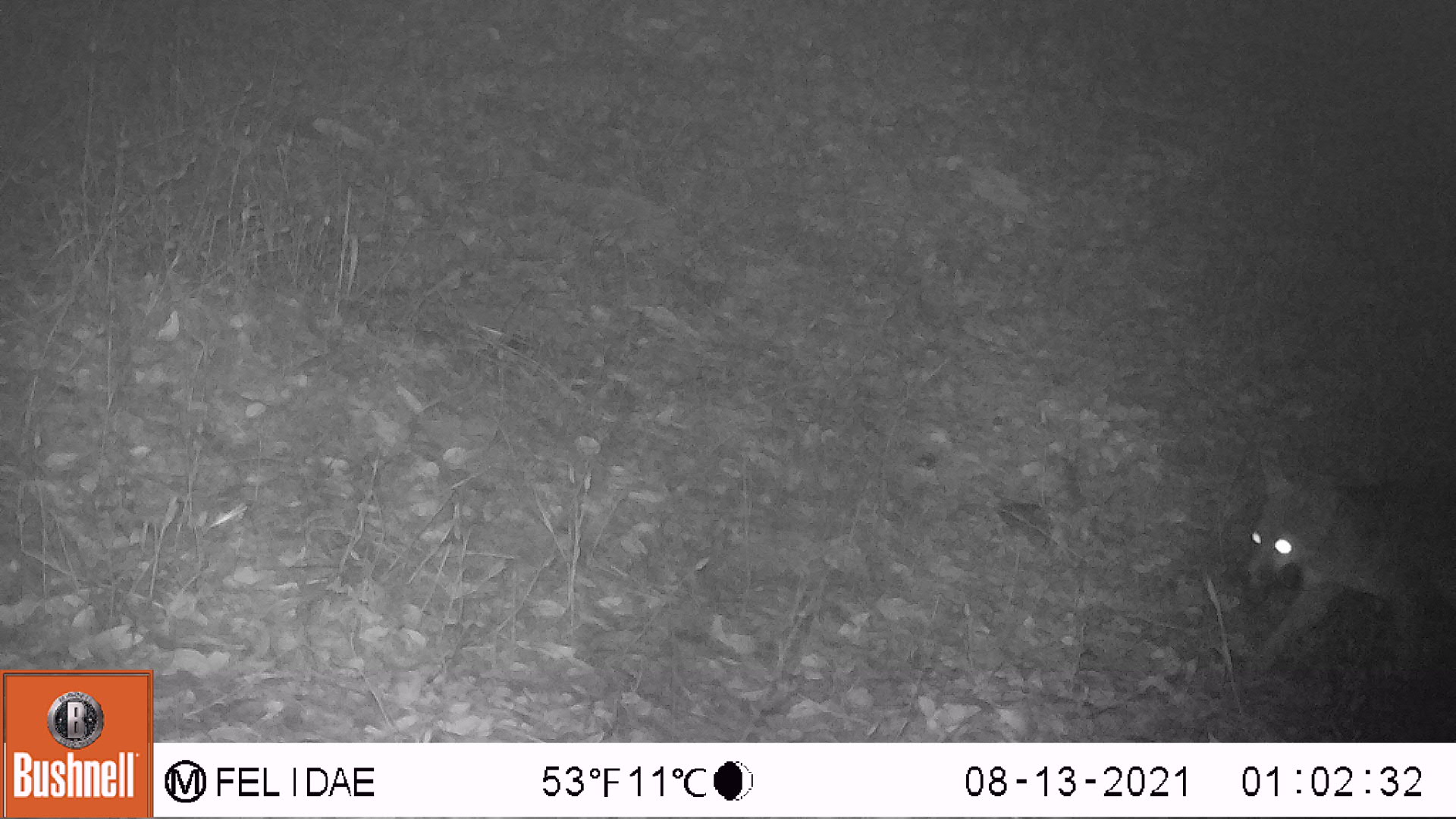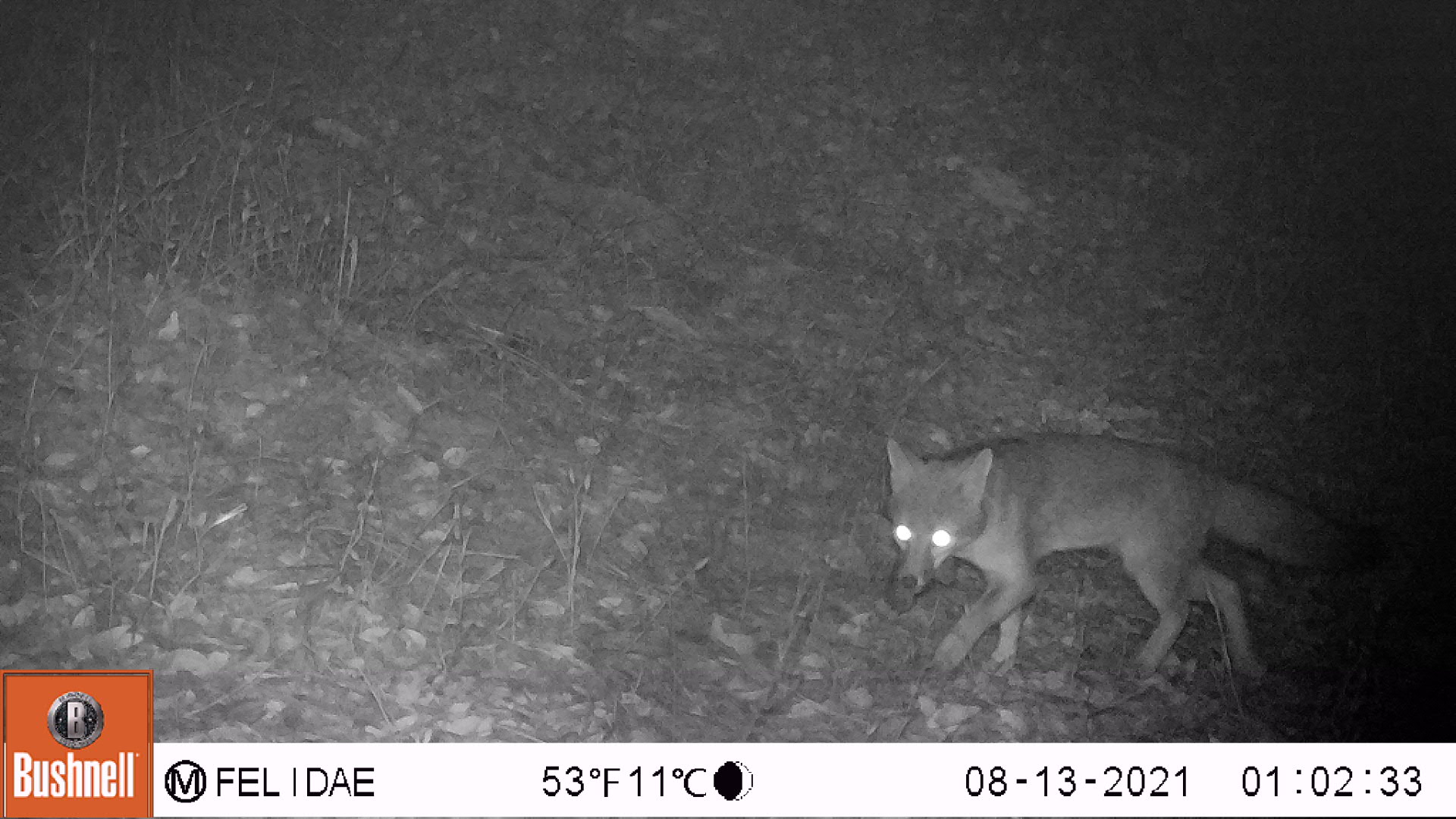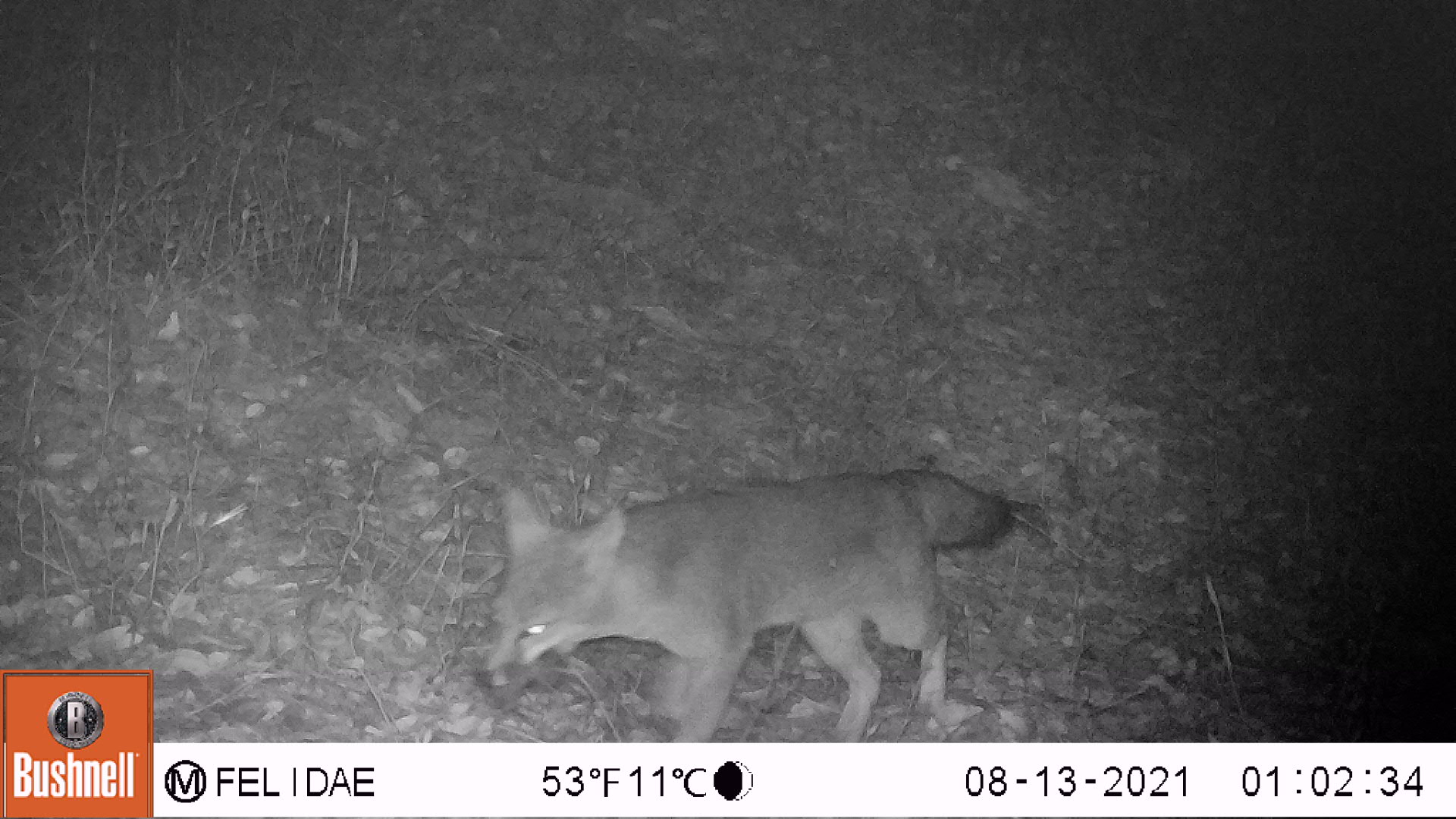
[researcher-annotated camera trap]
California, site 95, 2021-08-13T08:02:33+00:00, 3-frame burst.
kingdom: Animalia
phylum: Chordata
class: Mammalia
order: Carnivora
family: Canidae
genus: Urocyon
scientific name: Urocyon cinereoargenteus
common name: gray fox